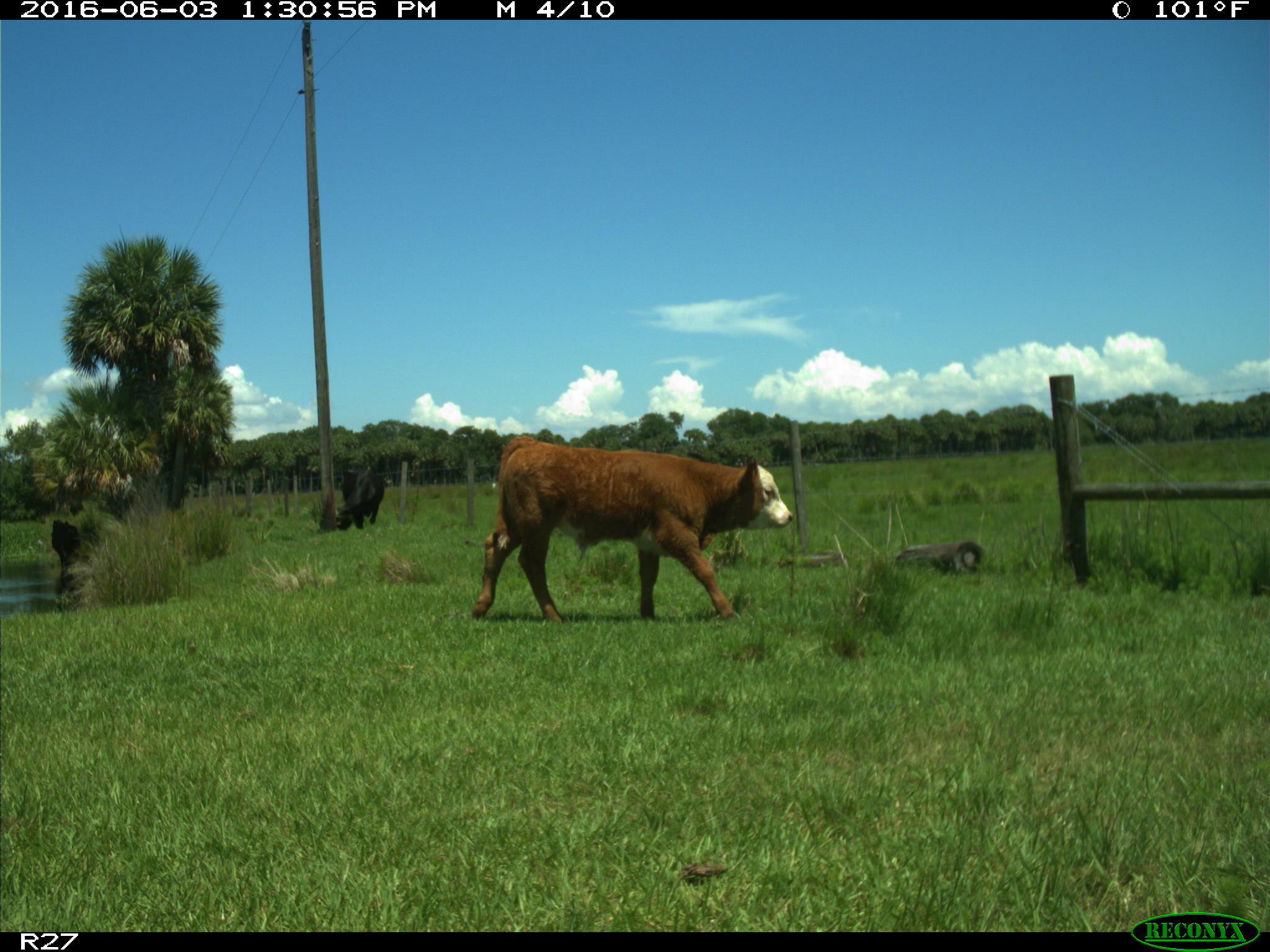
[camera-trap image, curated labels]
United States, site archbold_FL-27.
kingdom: Animalia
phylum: Chordata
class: Mammalia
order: Artiodactyla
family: Bovidae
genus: Bos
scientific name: Bos taurus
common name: domestic cow